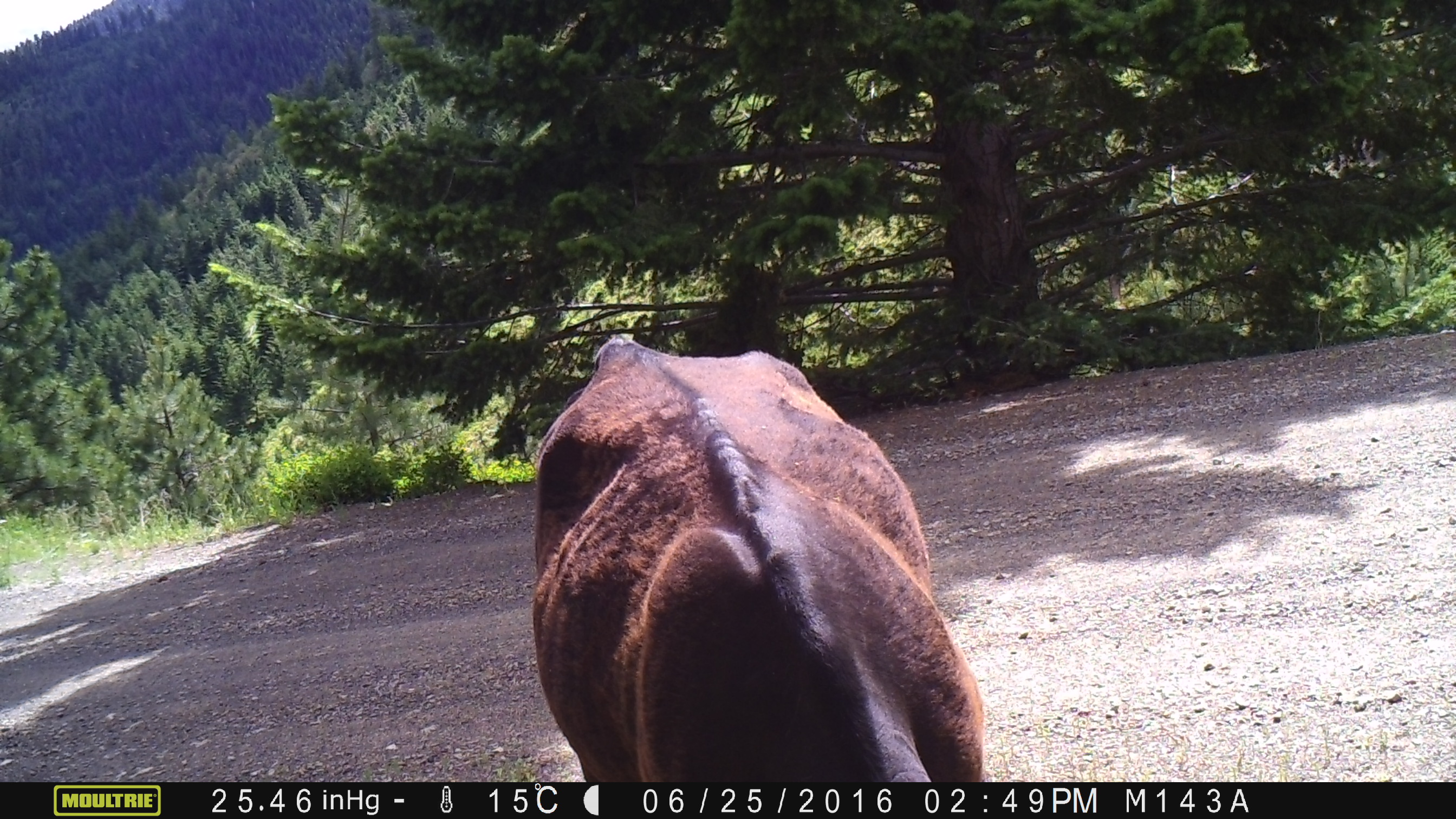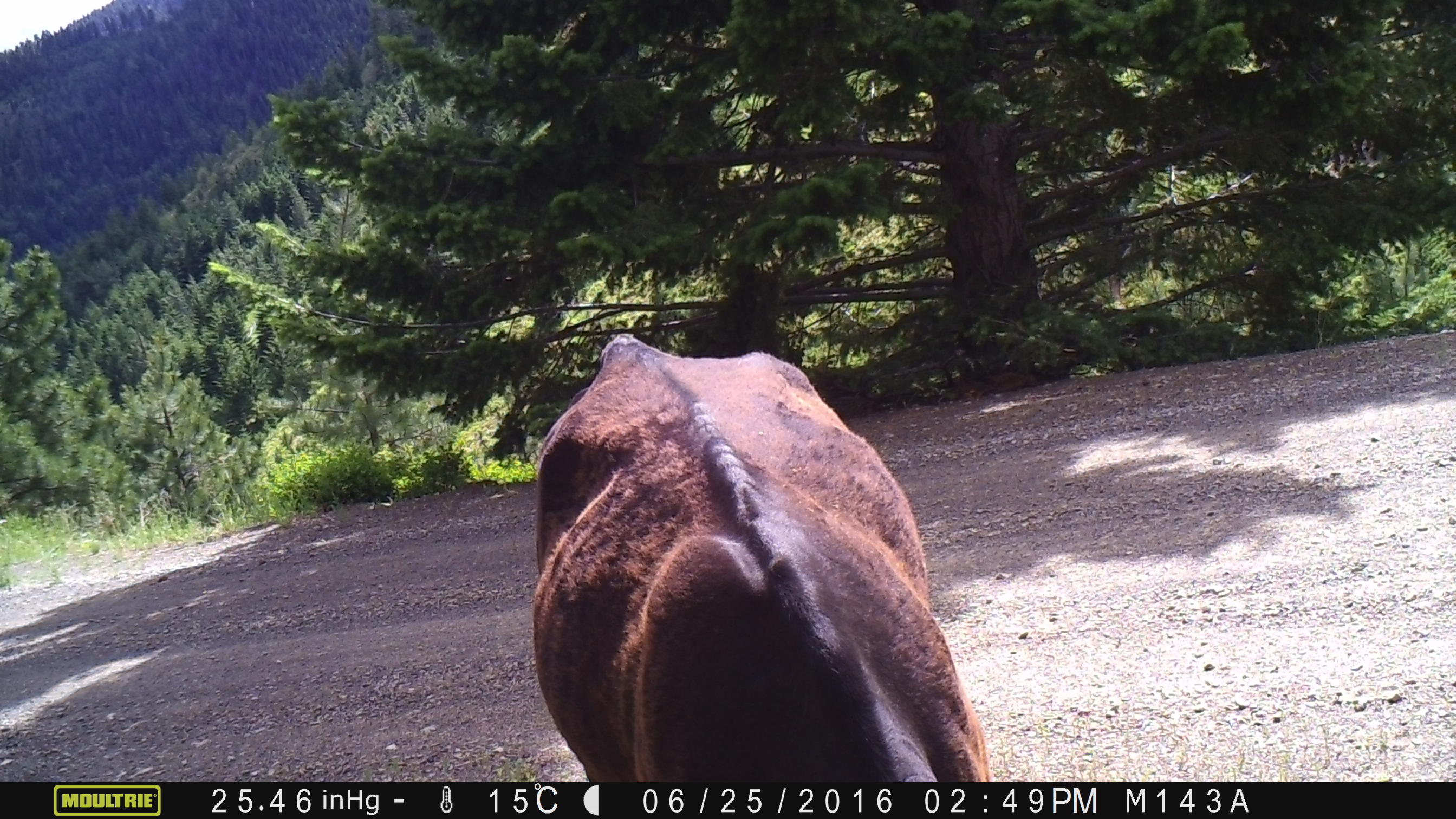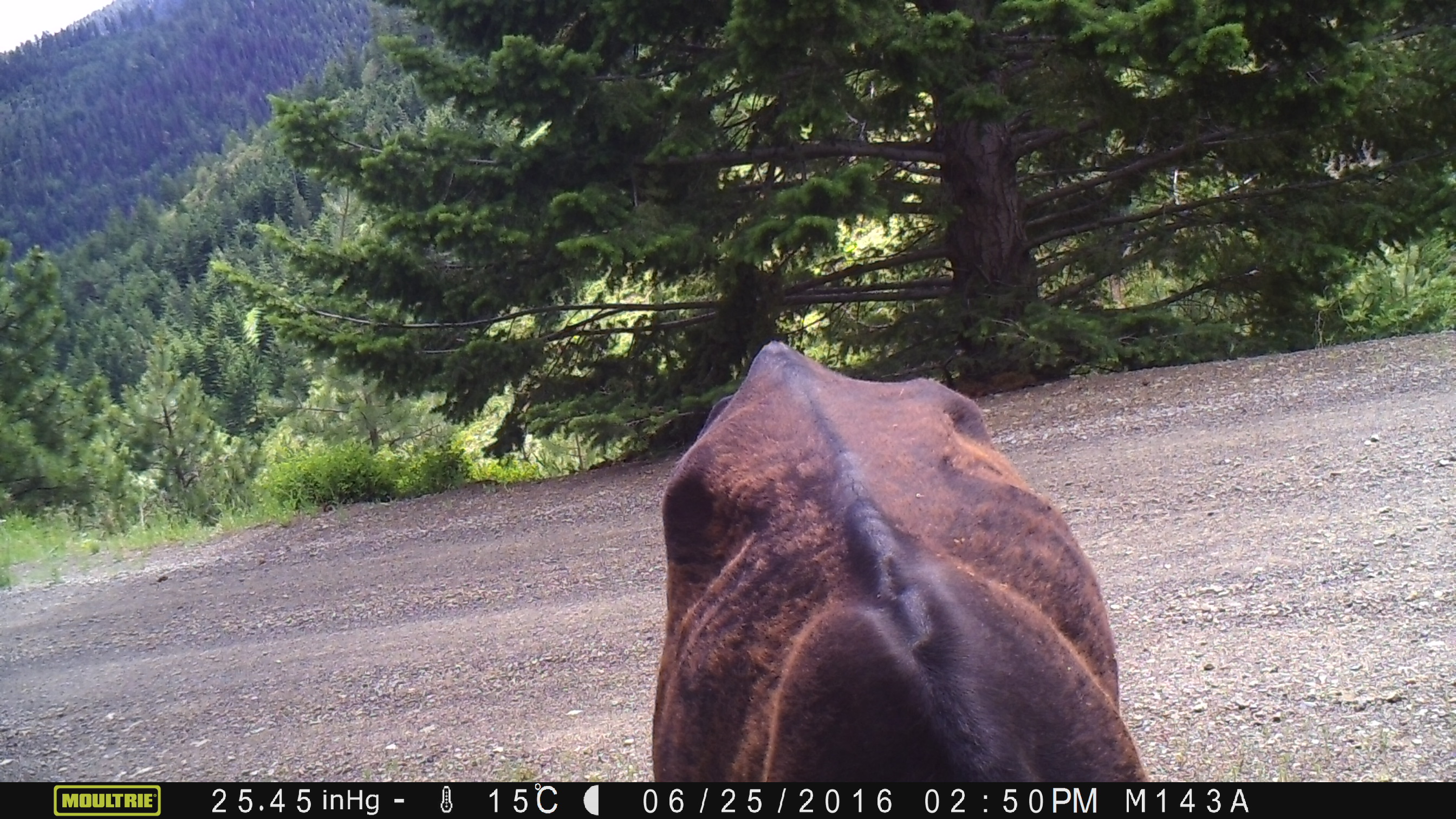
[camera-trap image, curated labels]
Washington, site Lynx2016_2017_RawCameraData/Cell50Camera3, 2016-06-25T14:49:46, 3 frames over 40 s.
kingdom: Animalia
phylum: Chordata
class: Mammalia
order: Artiodactyla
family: Bovidae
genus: Bos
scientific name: Bos taurus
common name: domestic cattle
Domestic cattle (Bos taurus). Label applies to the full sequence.